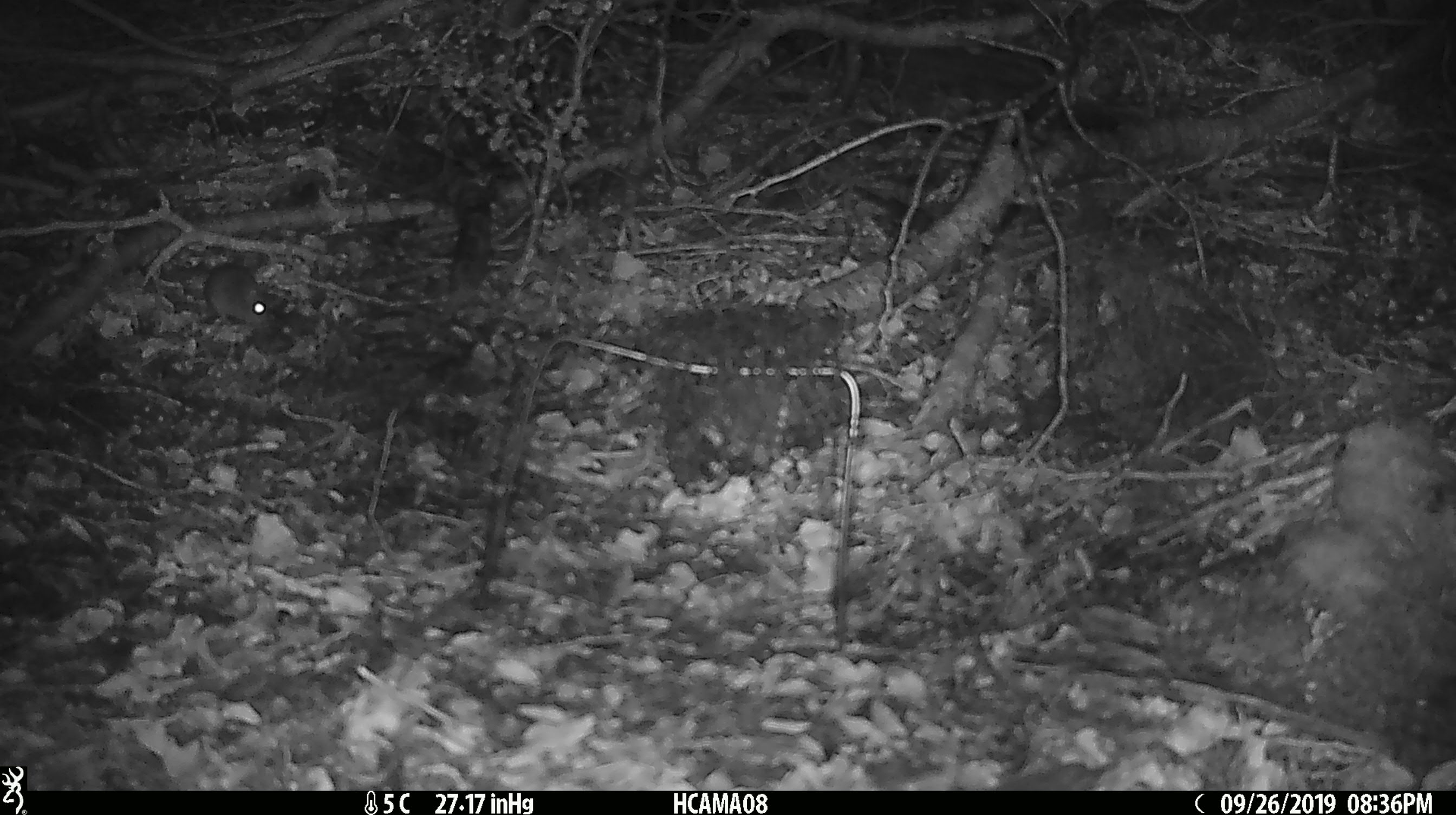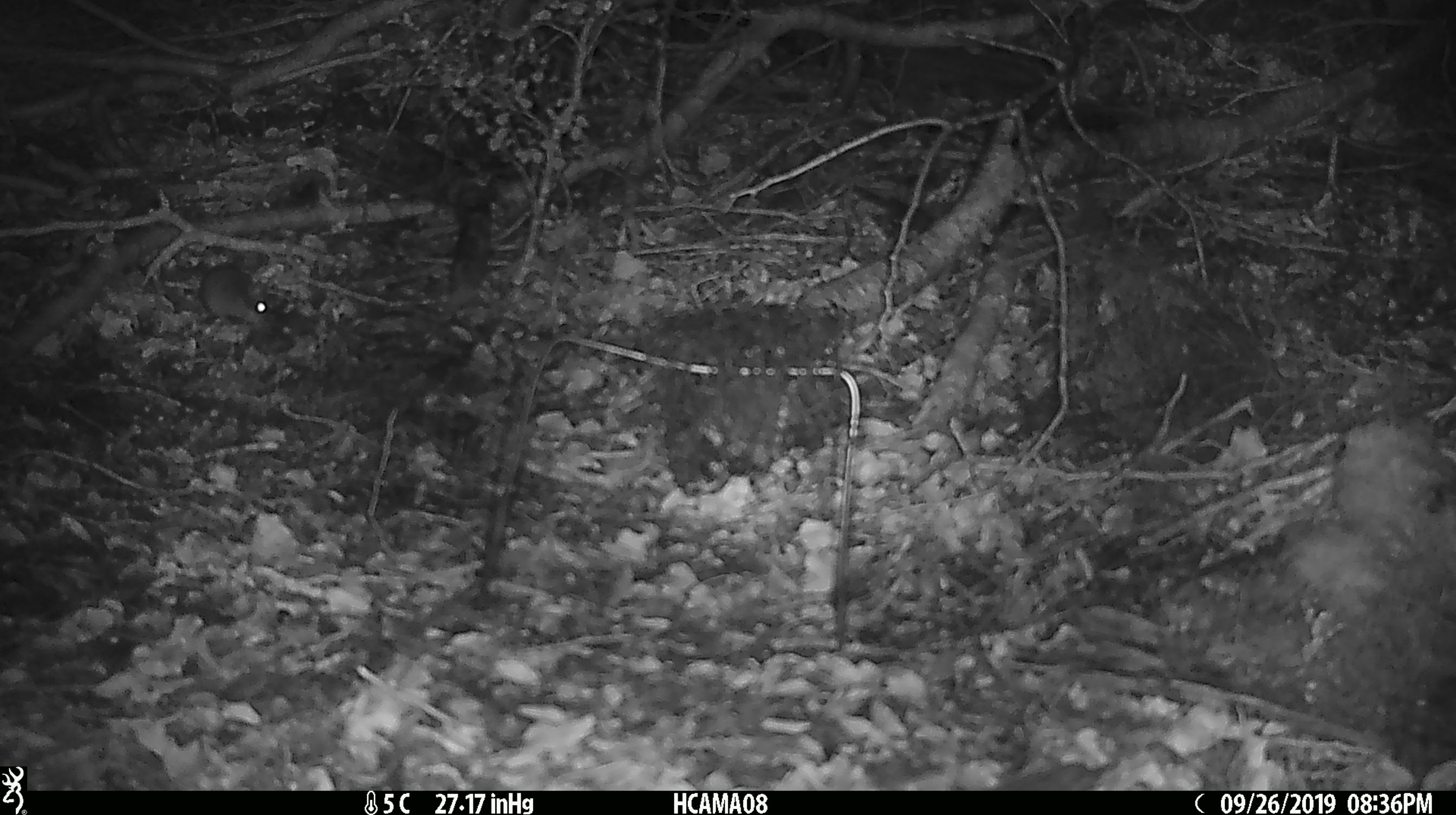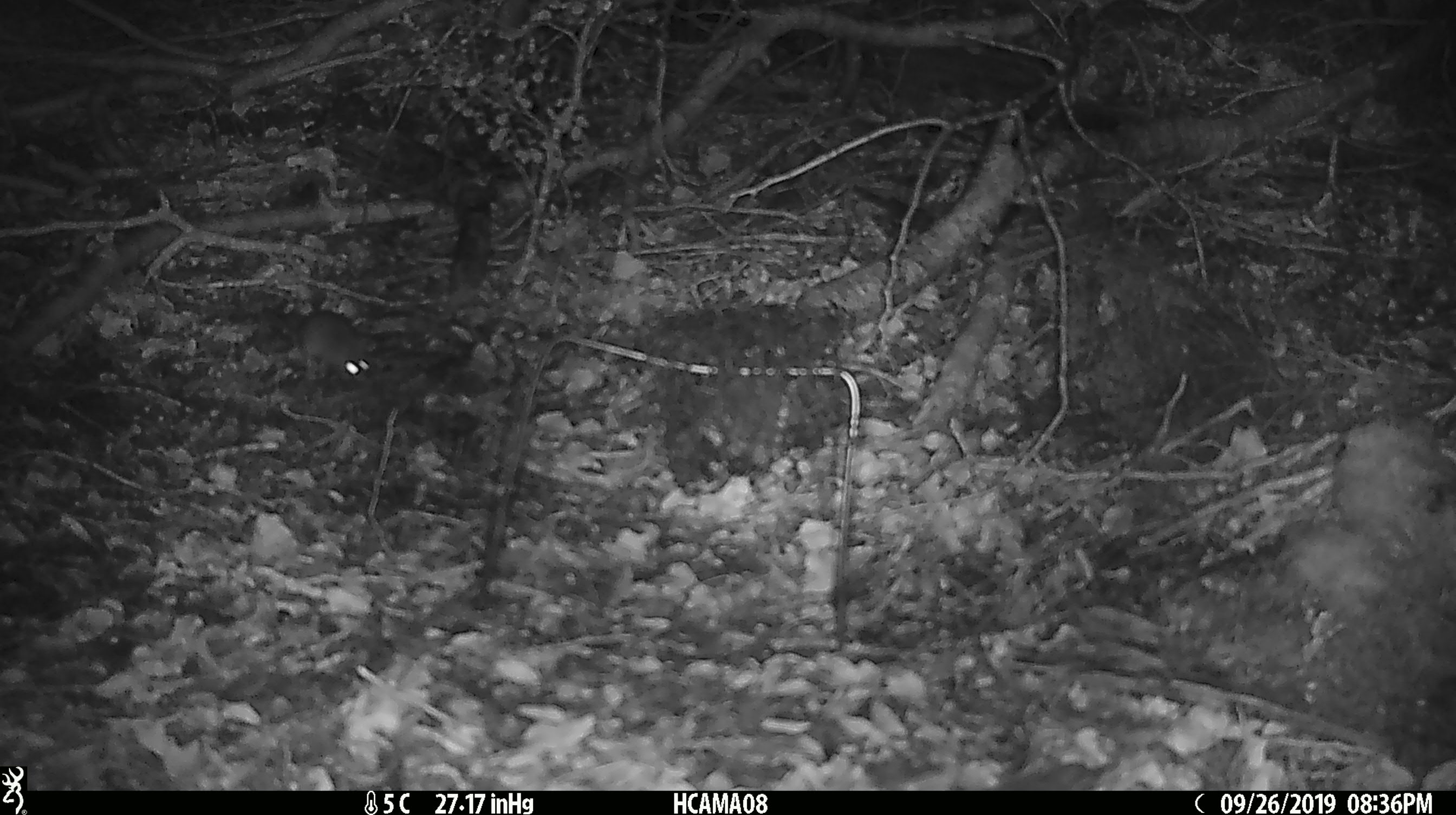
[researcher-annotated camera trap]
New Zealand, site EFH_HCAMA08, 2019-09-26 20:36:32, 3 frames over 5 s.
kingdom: Animalia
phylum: Chordata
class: Mammalia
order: Rodentia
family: Muridae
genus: Mus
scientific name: Mus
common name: mouse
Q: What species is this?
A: Mouse (Mus).